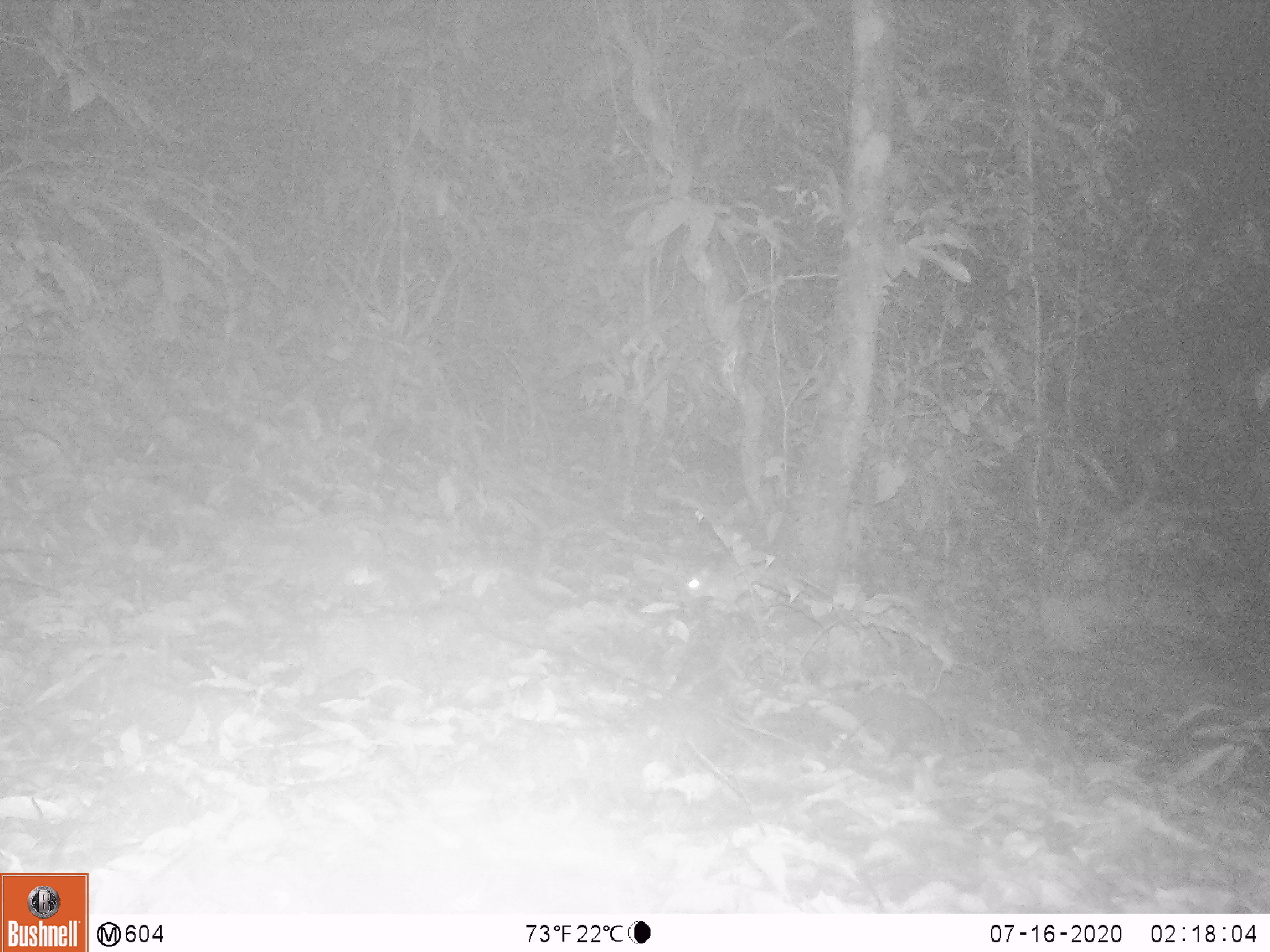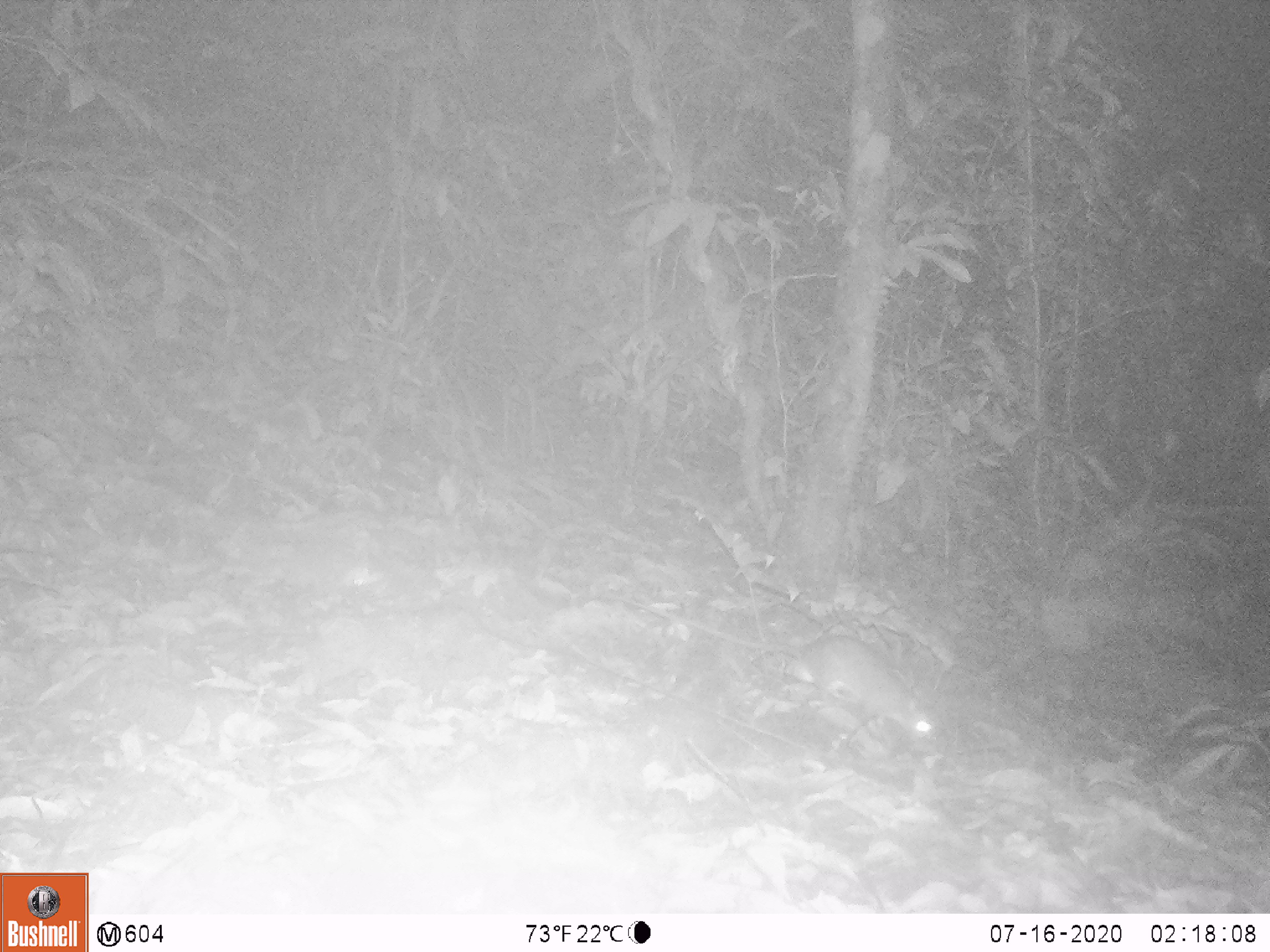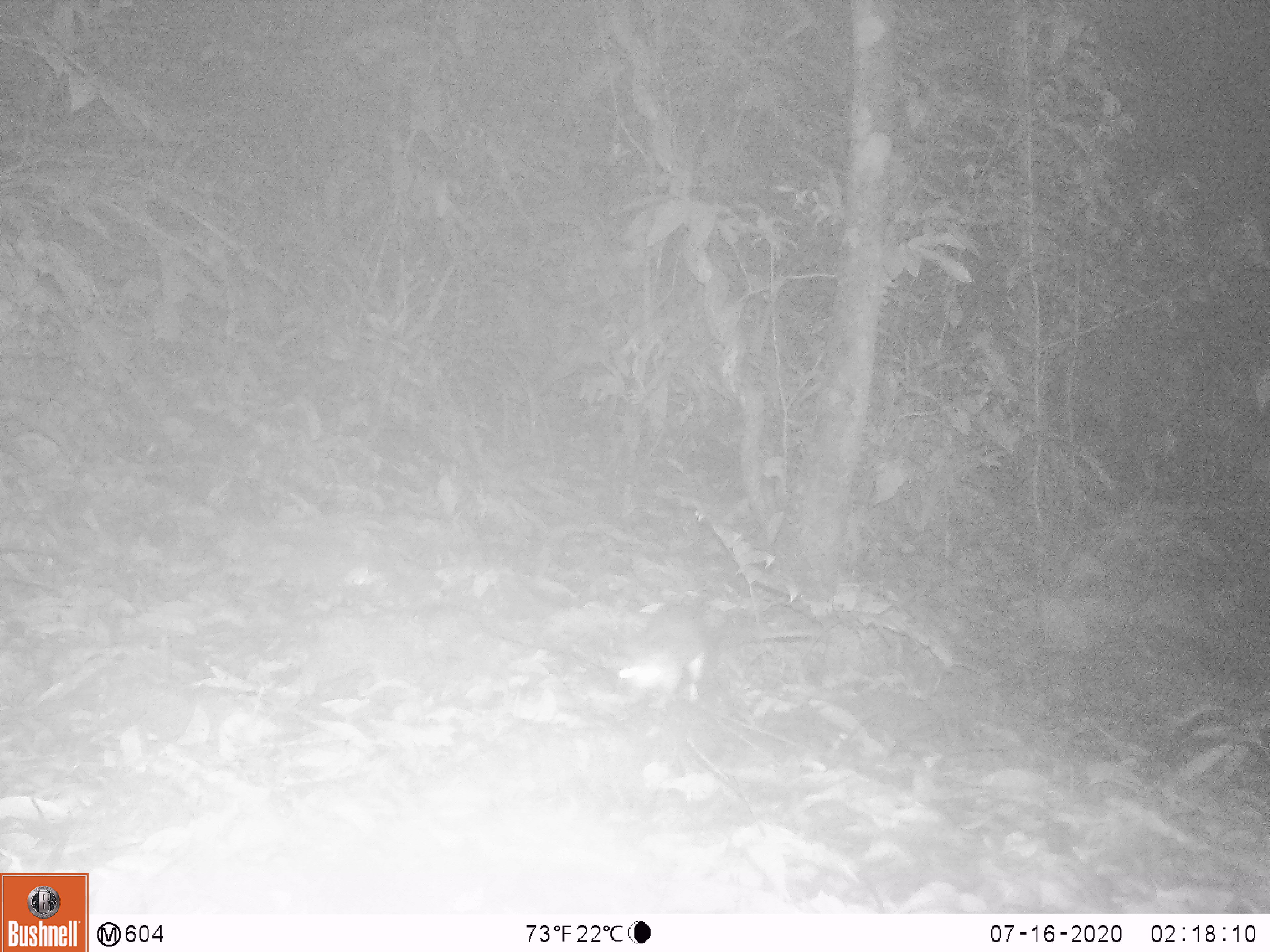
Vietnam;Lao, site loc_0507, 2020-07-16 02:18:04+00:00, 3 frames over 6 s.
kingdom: Animalia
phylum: Chordata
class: Mammalia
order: Rodentia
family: Muridae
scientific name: Muridae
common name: old-world mice and rats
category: unidentified murid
Unidentified murid (old-world mice and rats) (Muridae). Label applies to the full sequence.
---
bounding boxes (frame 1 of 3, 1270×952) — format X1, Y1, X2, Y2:
unidentified murid: 685, 566, 743, 606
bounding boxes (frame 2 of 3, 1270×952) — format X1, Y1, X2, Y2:
unidentified murid: 606, 592, 938, 740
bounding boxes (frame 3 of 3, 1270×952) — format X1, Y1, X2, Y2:
unidentified murid: 618, 603, 812, 709